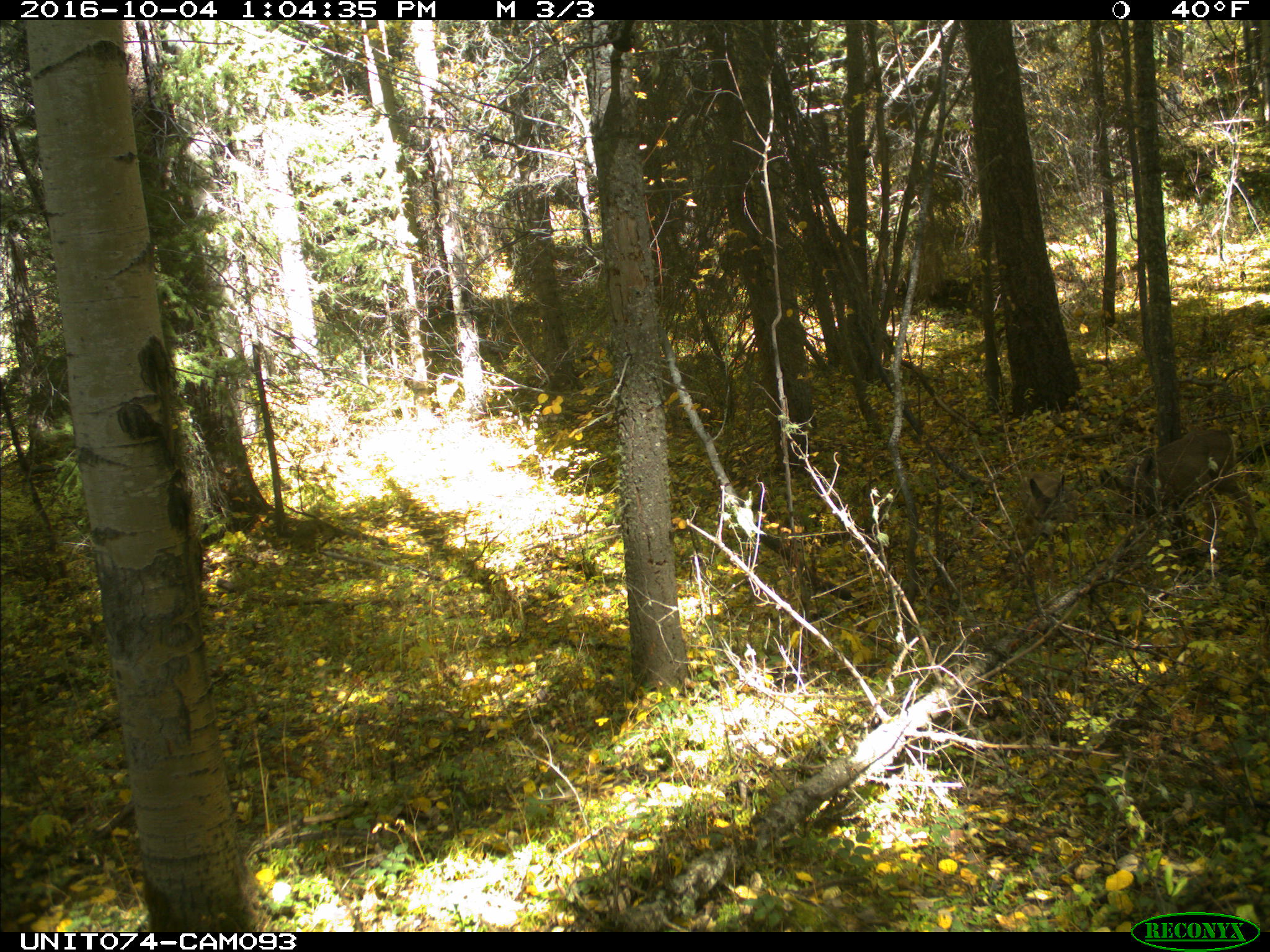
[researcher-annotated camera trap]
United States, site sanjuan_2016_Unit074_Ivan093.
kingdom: Animalia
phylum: Chordata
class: Mammalia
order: Artiodactyla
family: Cervidae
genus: Odocoileus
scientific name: Odocoileus hemionus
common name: mule deer